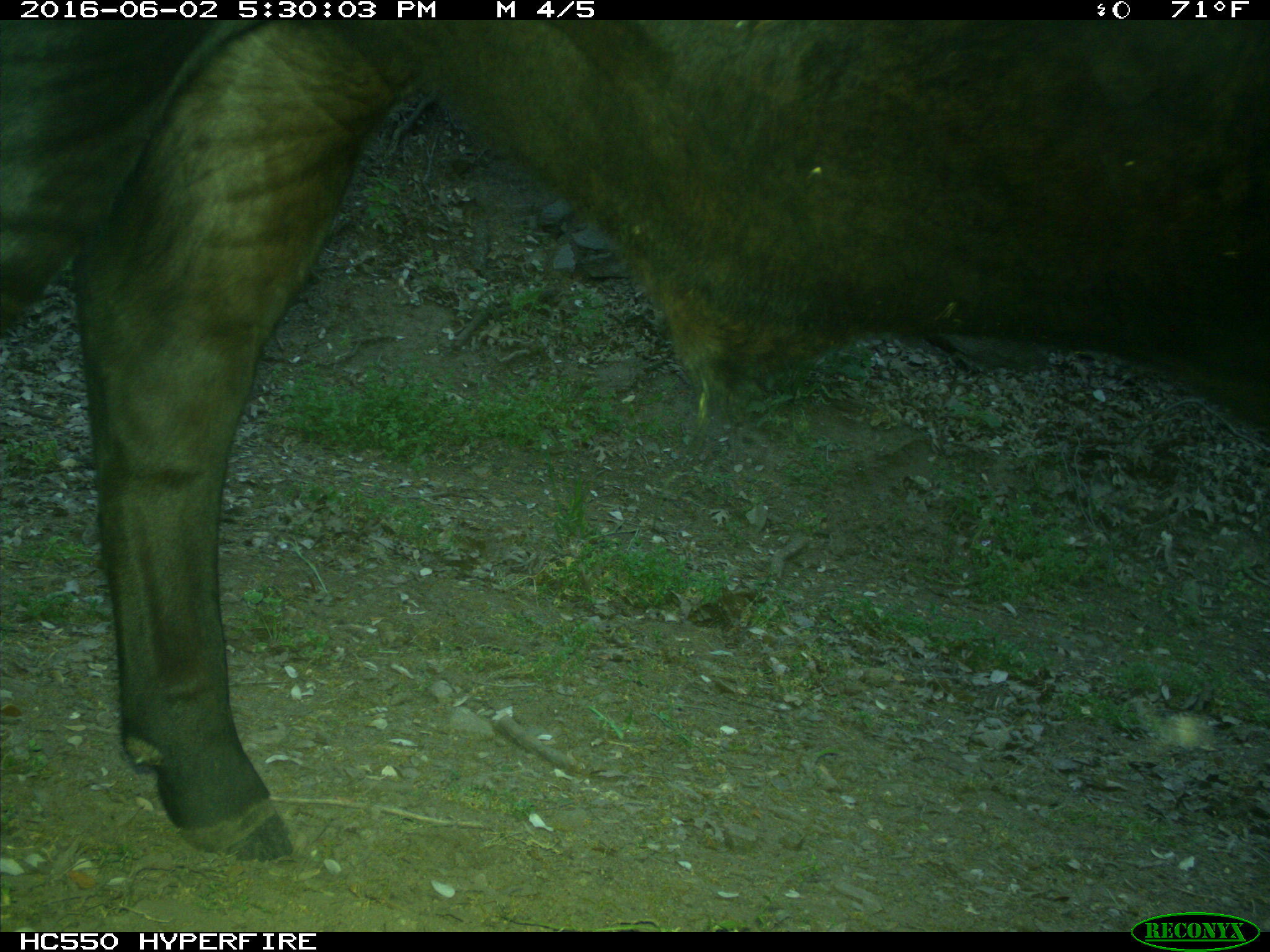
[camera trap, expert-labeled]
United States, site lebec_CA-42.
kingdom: Animalia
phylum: Chordata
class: Mammalia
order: Artiodactyla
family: Bovidae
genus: Bos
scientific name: Bos taurus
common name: domestic cow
Bos taurus (domestic cow).